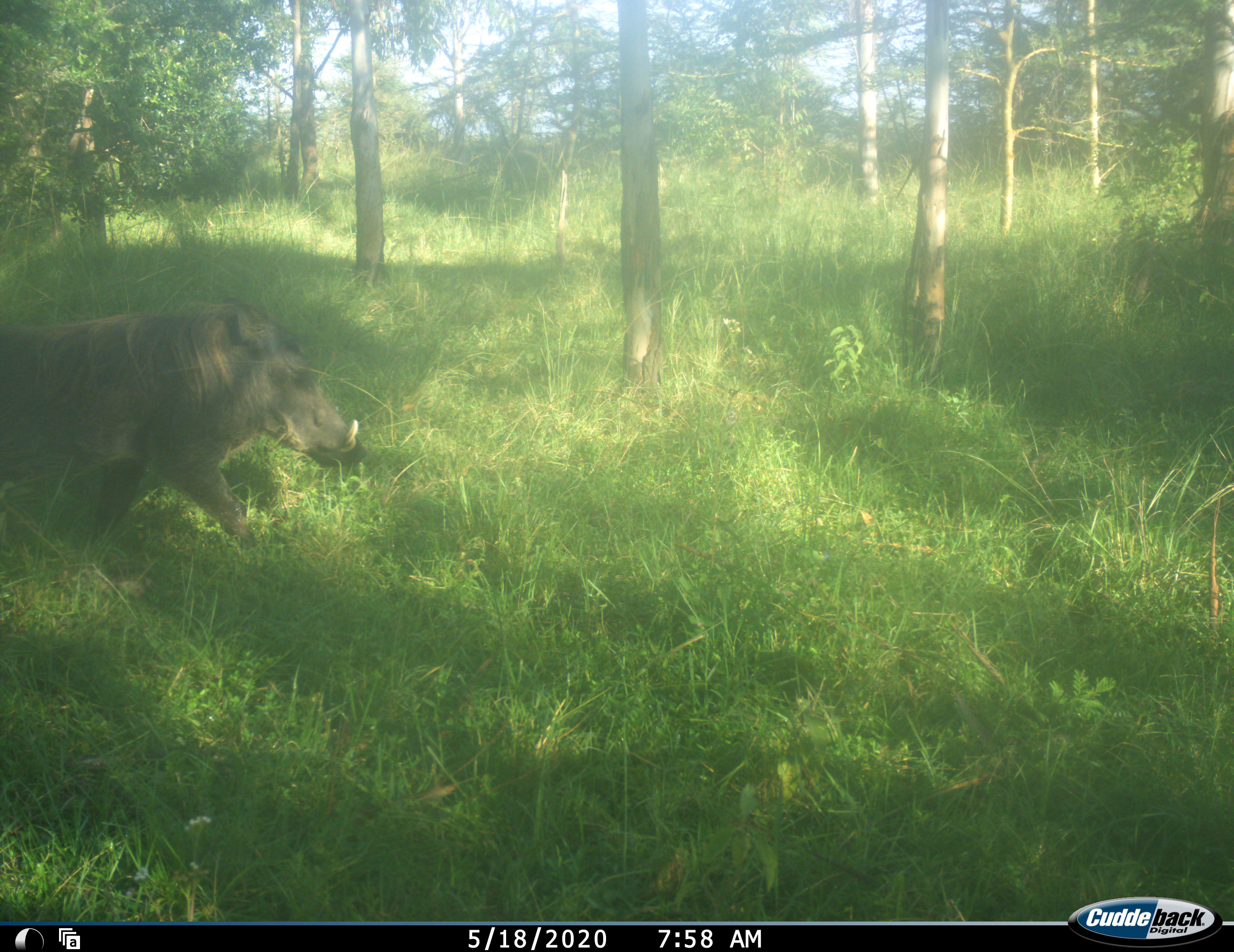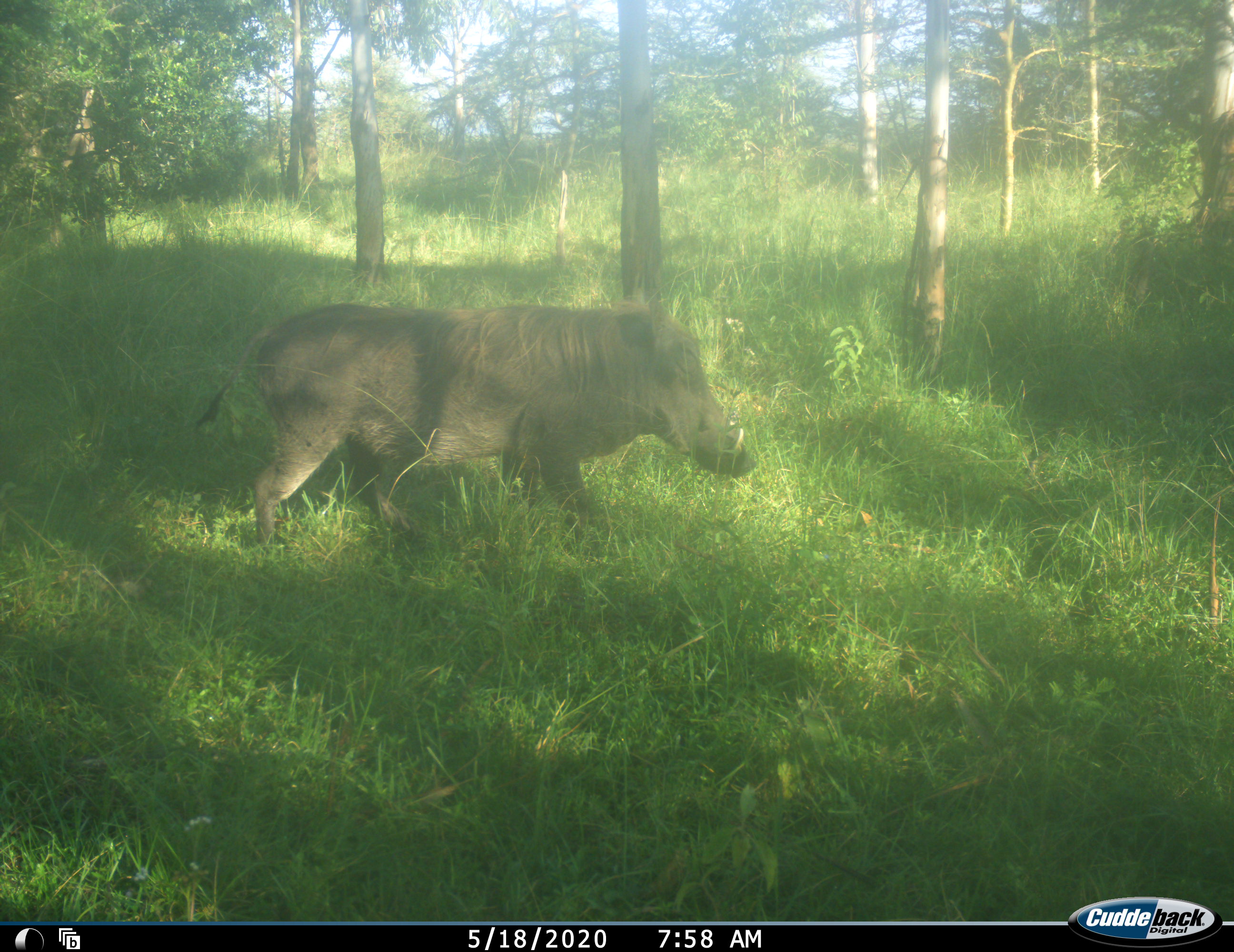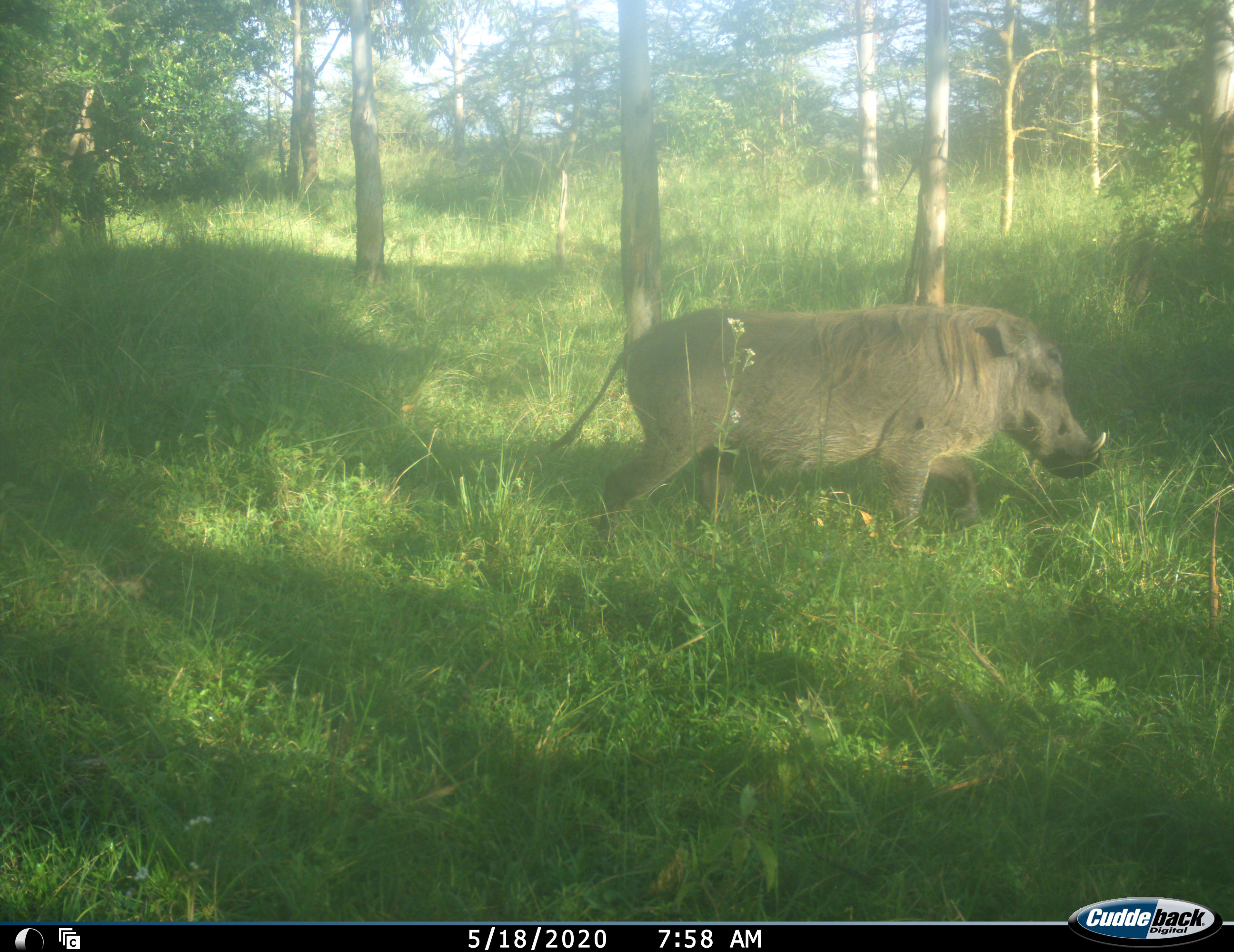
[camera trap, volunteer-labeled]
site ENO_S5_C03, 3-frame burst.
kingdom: Animalia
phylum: Chordata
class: Mammalia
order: Artiodactyla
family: Suidae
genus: Phacochoerus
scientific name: Phacochoerus africanus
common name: warthog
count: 1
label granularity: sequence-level